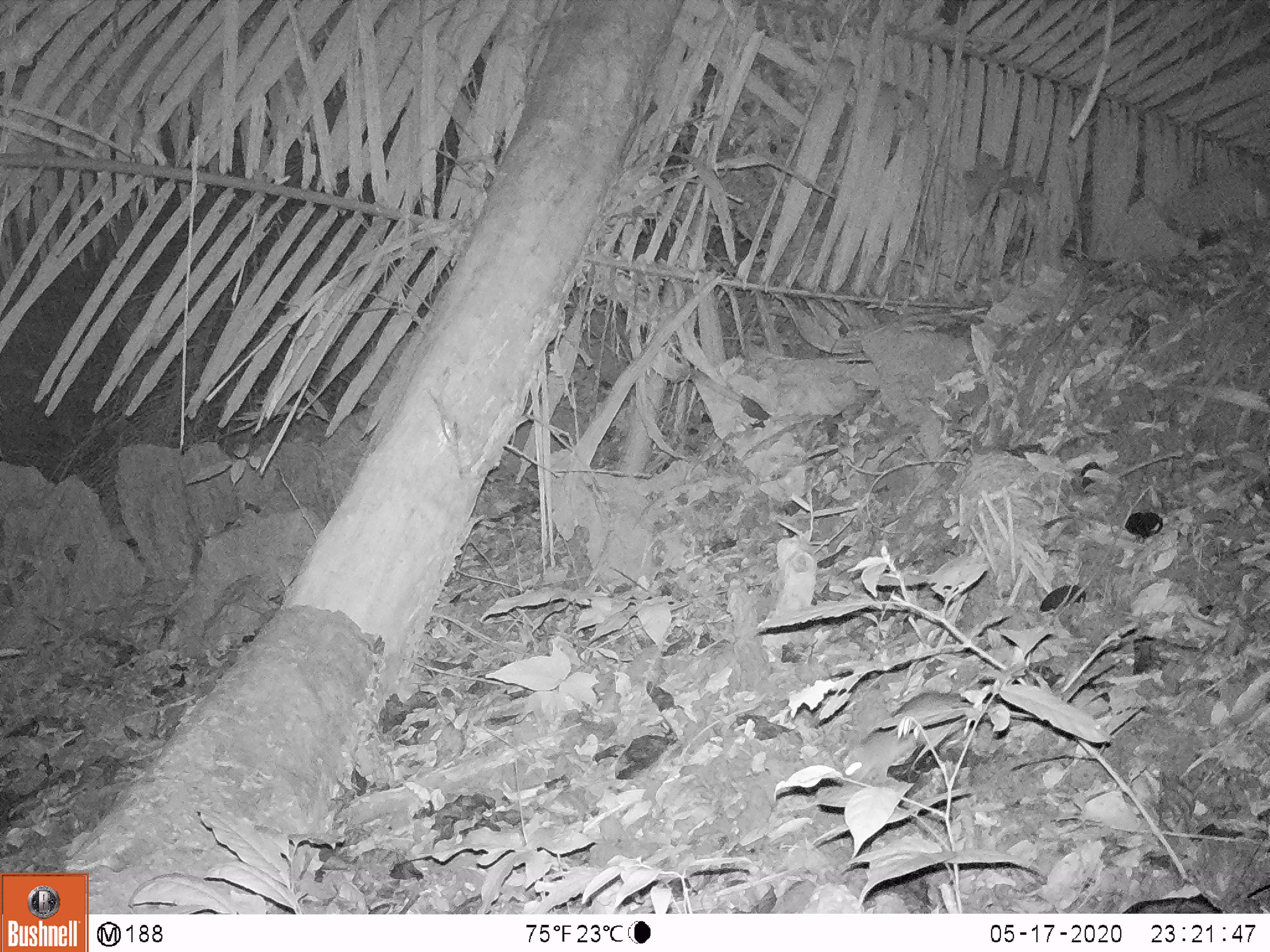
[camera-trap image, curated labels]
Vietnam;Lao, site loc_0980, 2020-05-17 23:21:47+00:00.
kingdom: Animalia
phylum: Chordata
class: Mammalia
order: Rodentia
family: Muridae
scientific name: Muridae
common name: old-world mice and rats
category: unidentified murid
Unidentified murid (old-world mice and rats) (Muridae). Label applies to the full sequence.